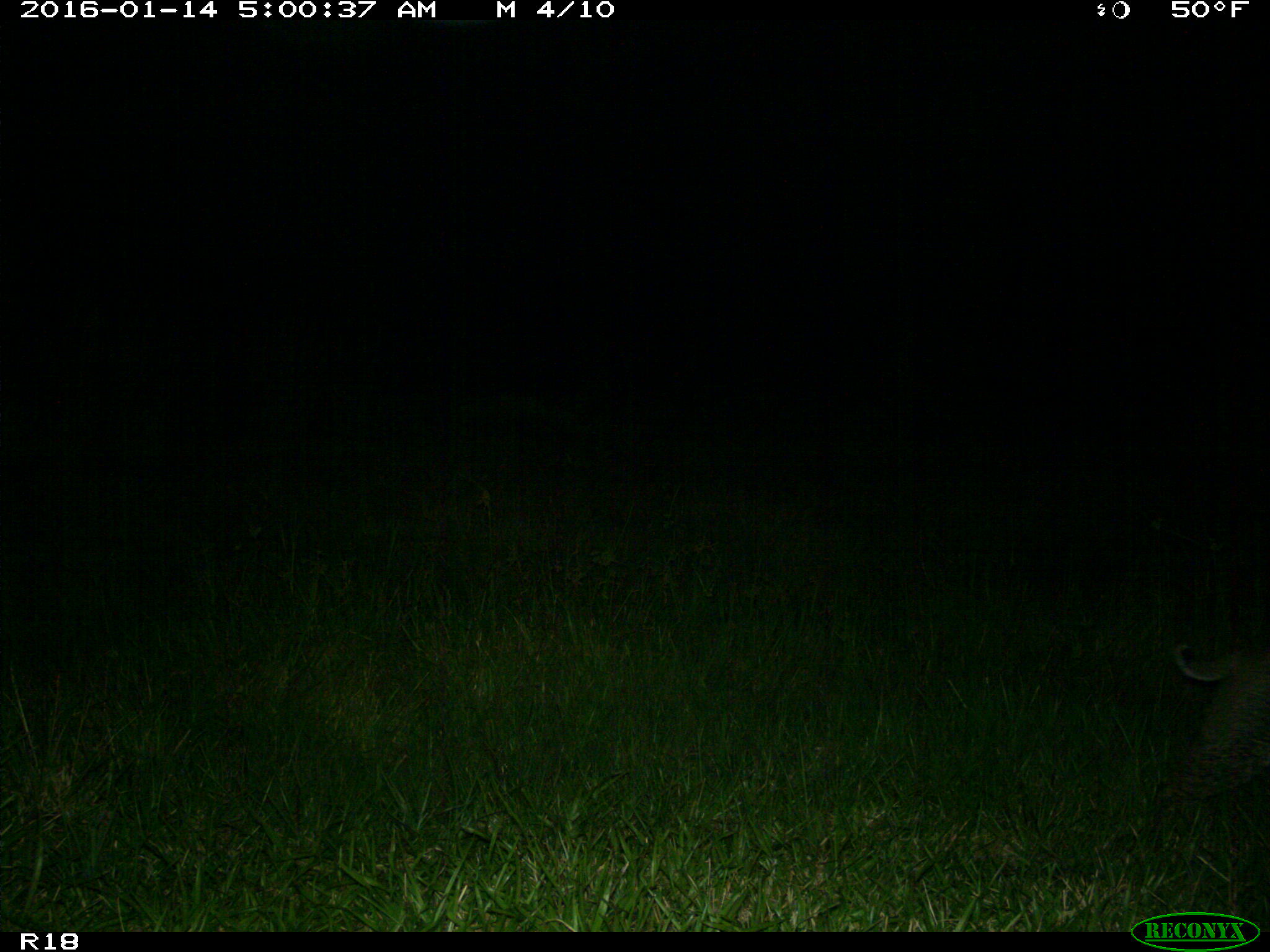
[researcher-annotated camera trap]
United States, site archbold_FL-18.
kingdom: Animalia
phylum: Chordata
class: Mammalia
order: Carnivora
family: Felidae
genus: Lynx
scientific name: Lynx rufus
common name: bobcat